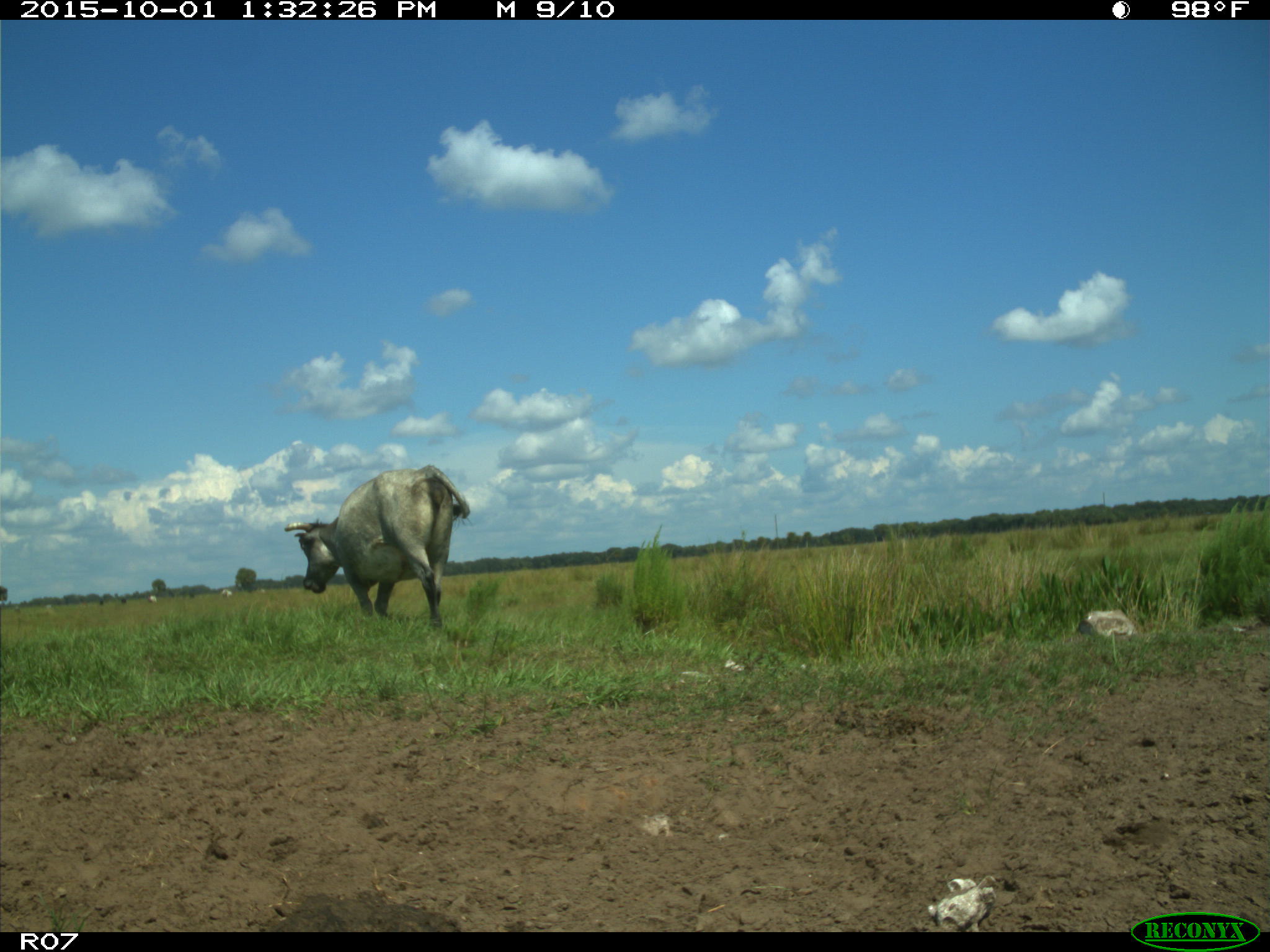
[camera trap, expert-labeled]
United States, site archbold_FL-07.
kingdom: Animalia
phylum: Chordata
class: Mammalia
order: Artiodactyla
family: Bovidae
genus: Bos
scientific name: Bos taurus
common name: domestic cow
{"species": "Bos taurus (domestic cow)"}